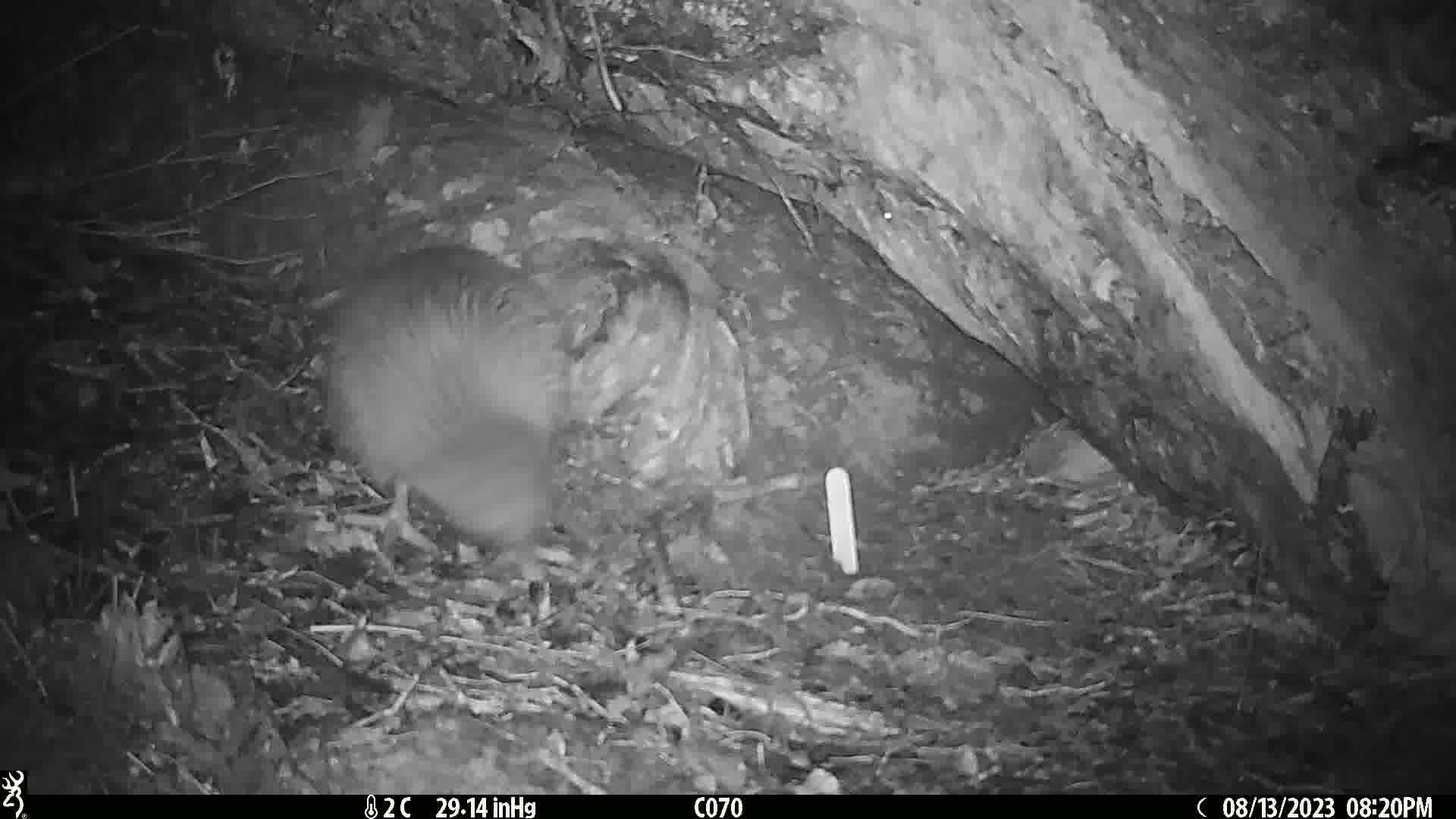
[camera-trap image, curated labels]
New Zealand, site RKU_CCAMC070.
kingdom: Animalia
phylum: Chordata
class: Aves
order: Apterygiformes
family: Apterygidae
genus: Apteryx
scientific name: Apteryx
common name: kiwi